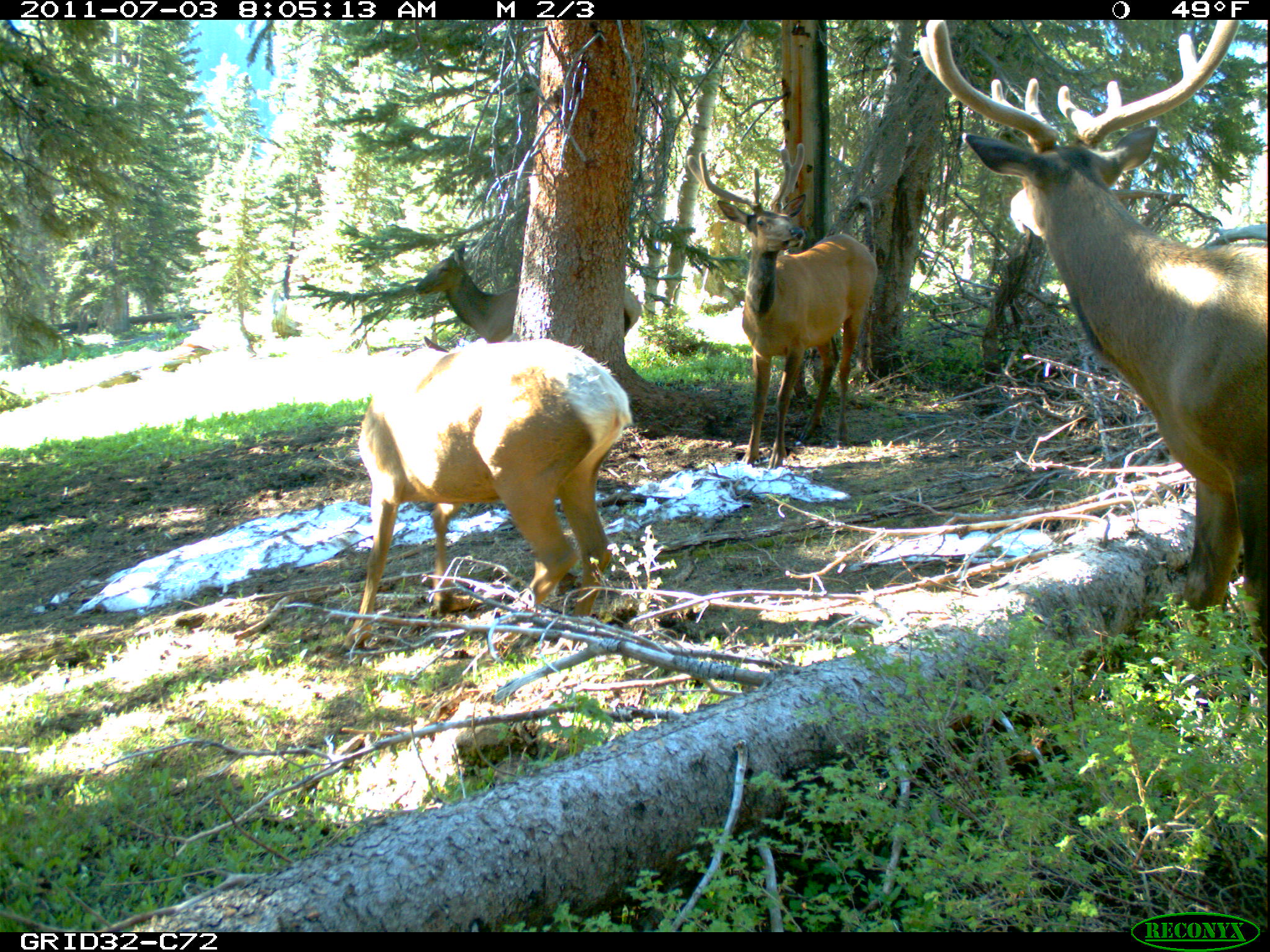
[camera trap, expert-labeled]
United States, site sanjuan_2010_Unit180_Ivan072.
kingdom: Animalia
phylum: Chordata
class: Mammalia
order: Artiodactyla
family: Cervidae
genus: Cervus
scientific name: Cervus elaphus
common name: red deer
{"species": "Cervus elaphus (red deer)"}